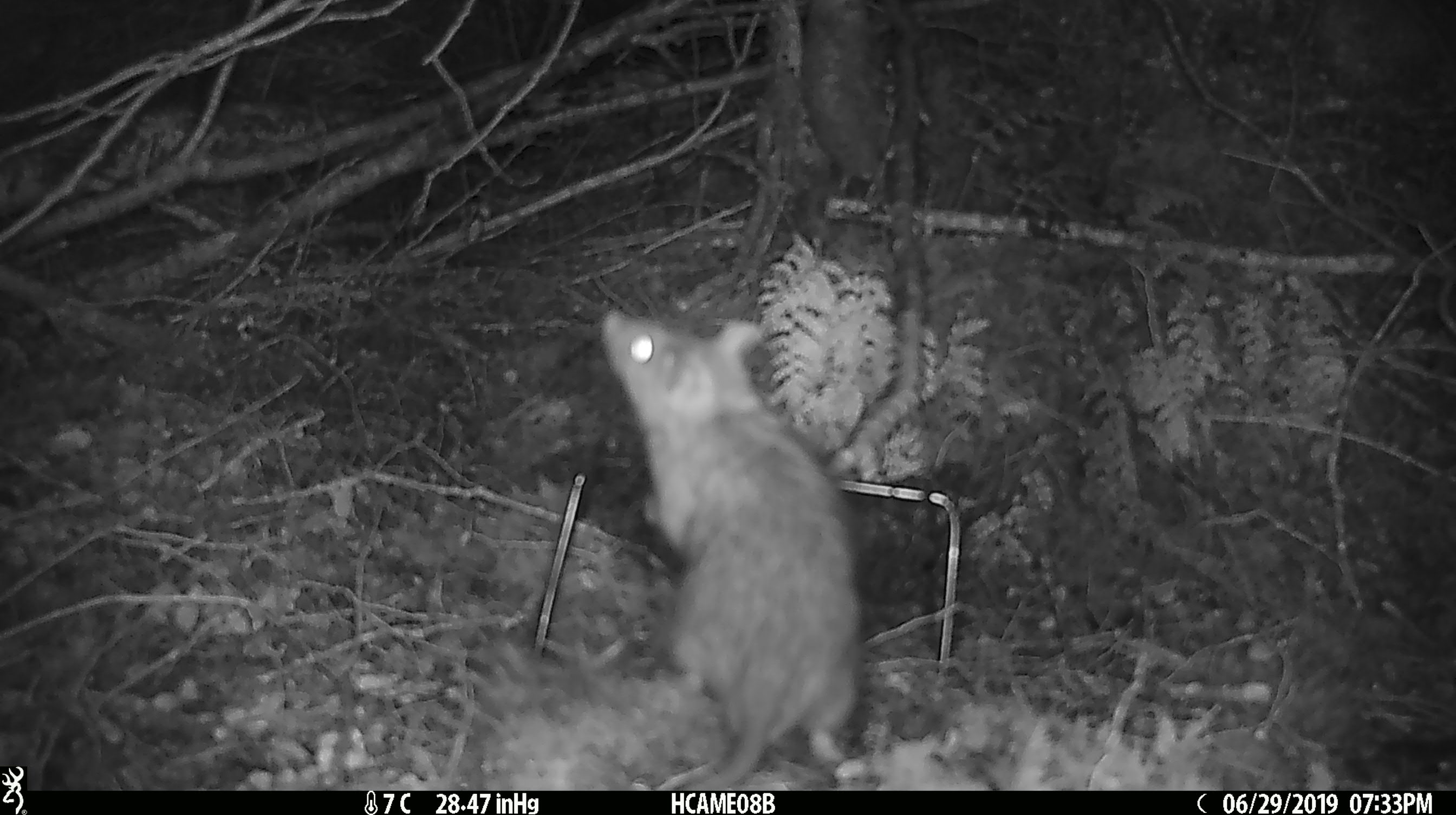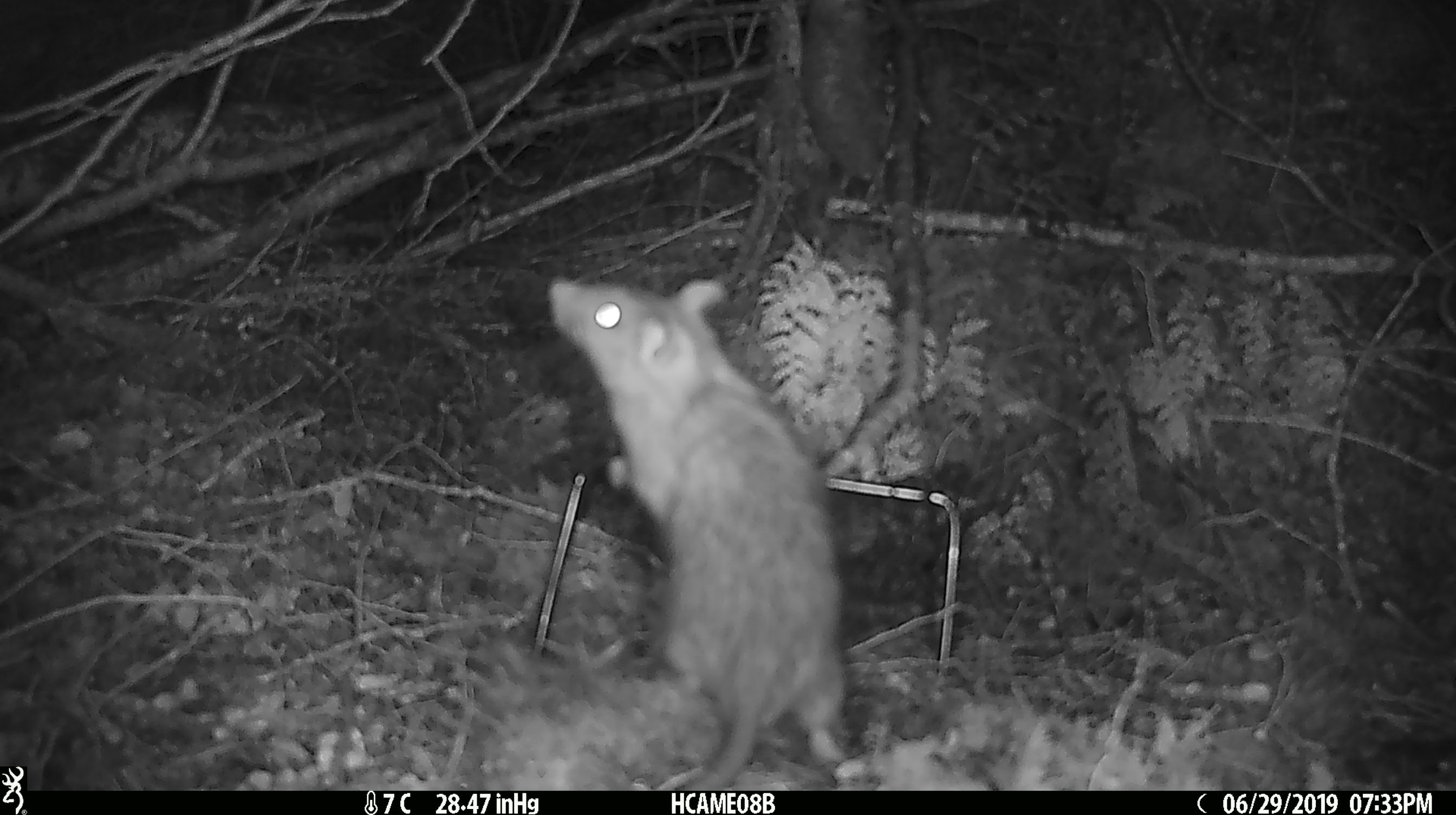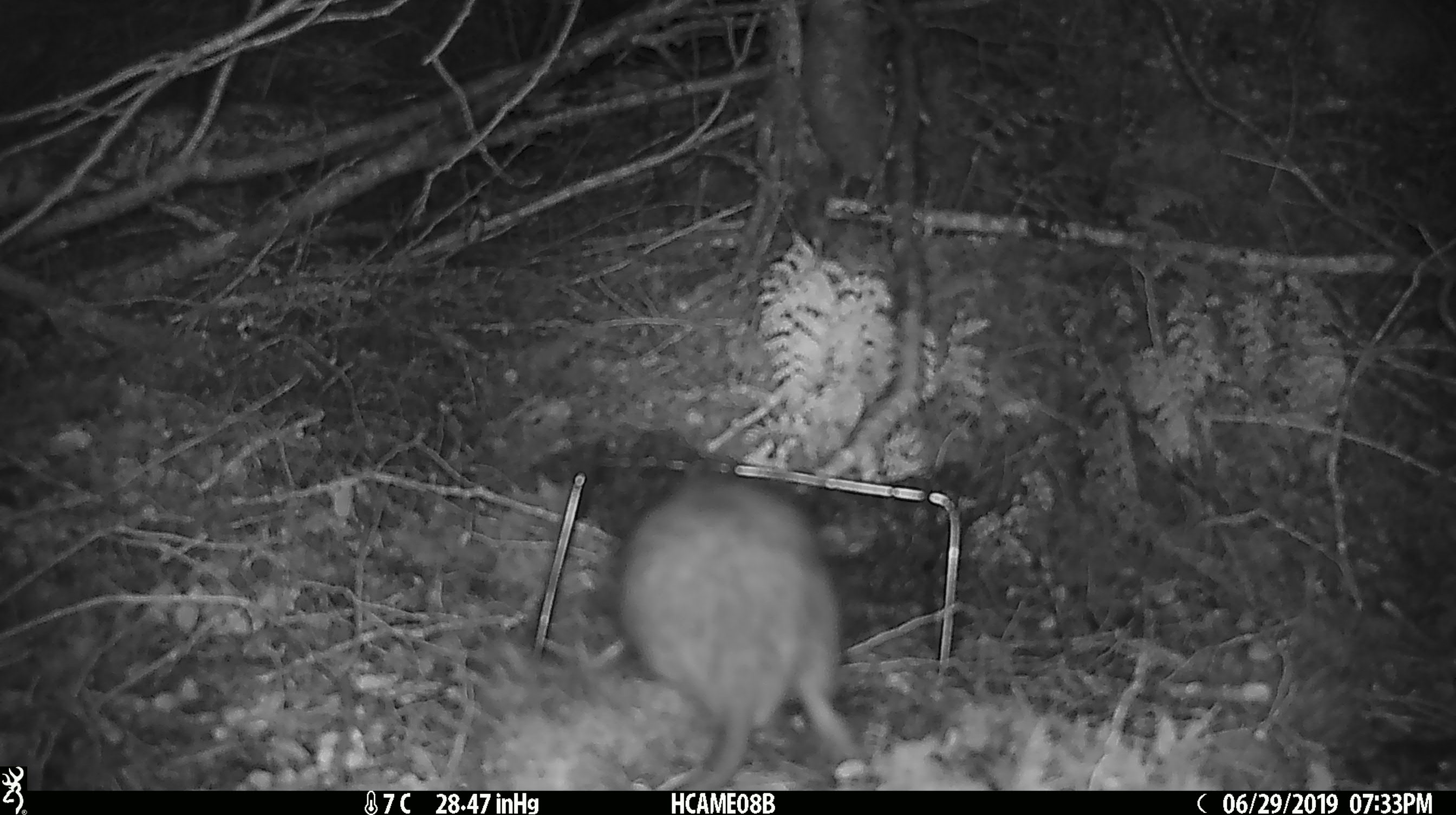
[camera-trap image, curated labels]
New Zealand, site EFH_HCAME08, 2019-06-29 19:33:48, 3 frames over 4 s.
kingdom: Animalia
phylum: Chordata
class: Mammalia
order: Rodentia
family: Muridae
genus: Rattus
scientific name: Rattus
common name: rat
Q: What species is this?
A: Rat (Rattus).